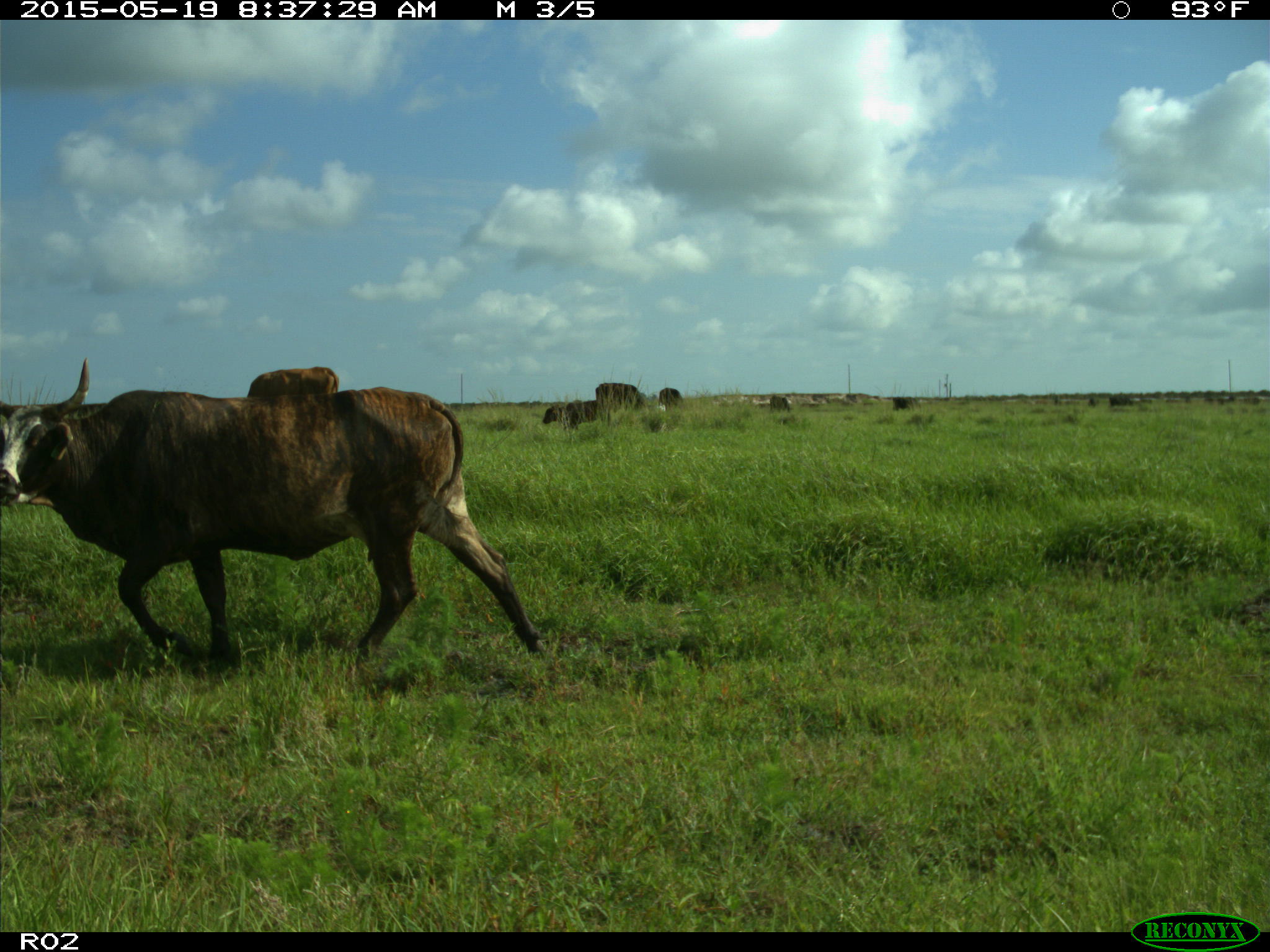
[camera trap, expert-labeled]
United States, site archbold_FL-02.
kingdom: Animalia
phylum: Chordata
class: Mammalia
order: Artiodactyla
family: Bovidae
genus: Bos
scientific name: Bos taurus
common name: domestic cow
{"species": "Bos taurus (domestic cow)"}